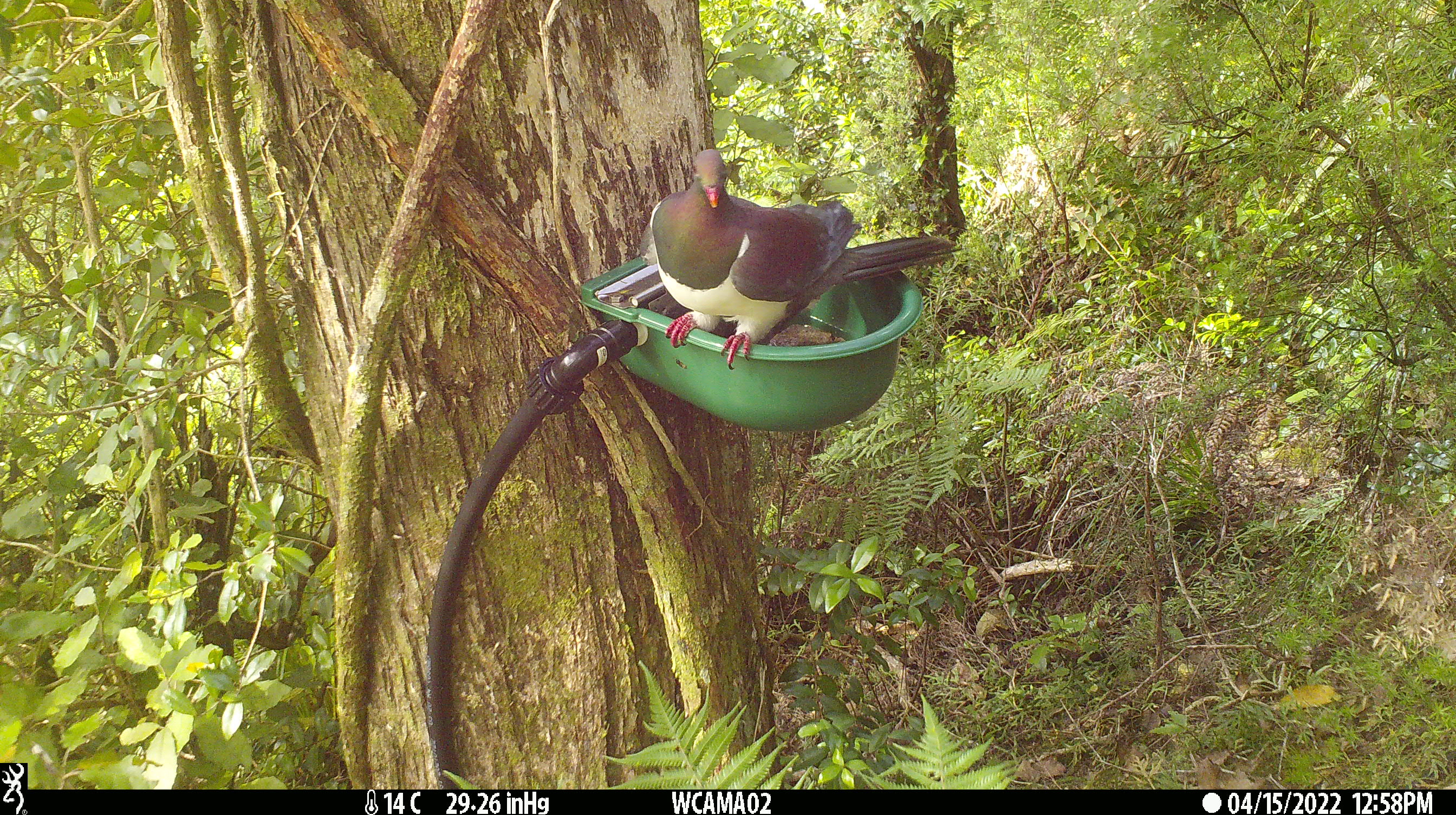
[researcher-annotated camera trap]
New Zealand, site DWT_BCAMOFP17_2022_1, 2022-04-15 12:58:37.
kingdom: Animalia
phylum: Chordata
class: Aves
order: Columbiformes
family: Columbidae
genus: Hemiphaga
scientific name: Hemiphaga novaeseelandiae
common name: new zealand pigeon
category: kereru